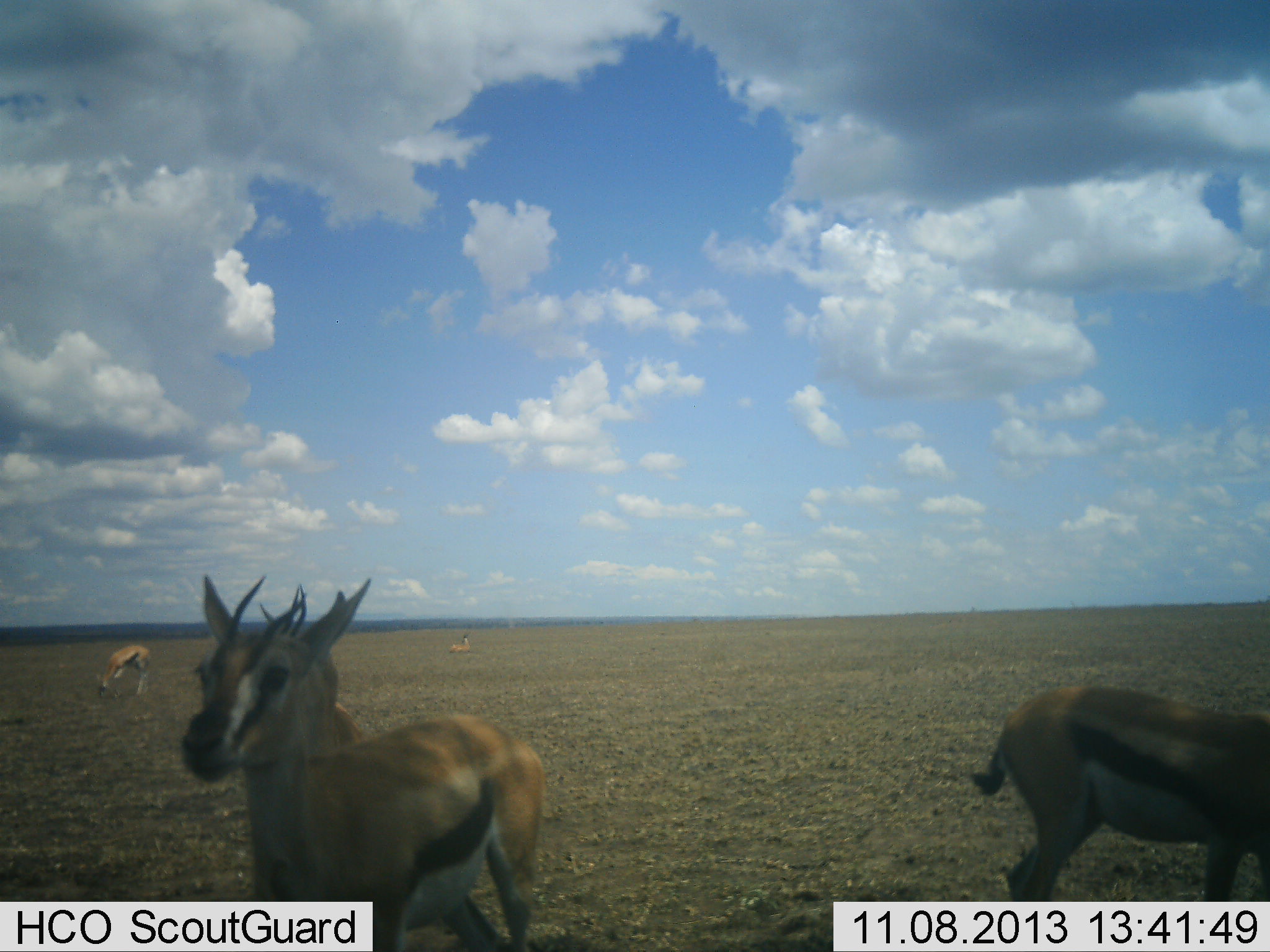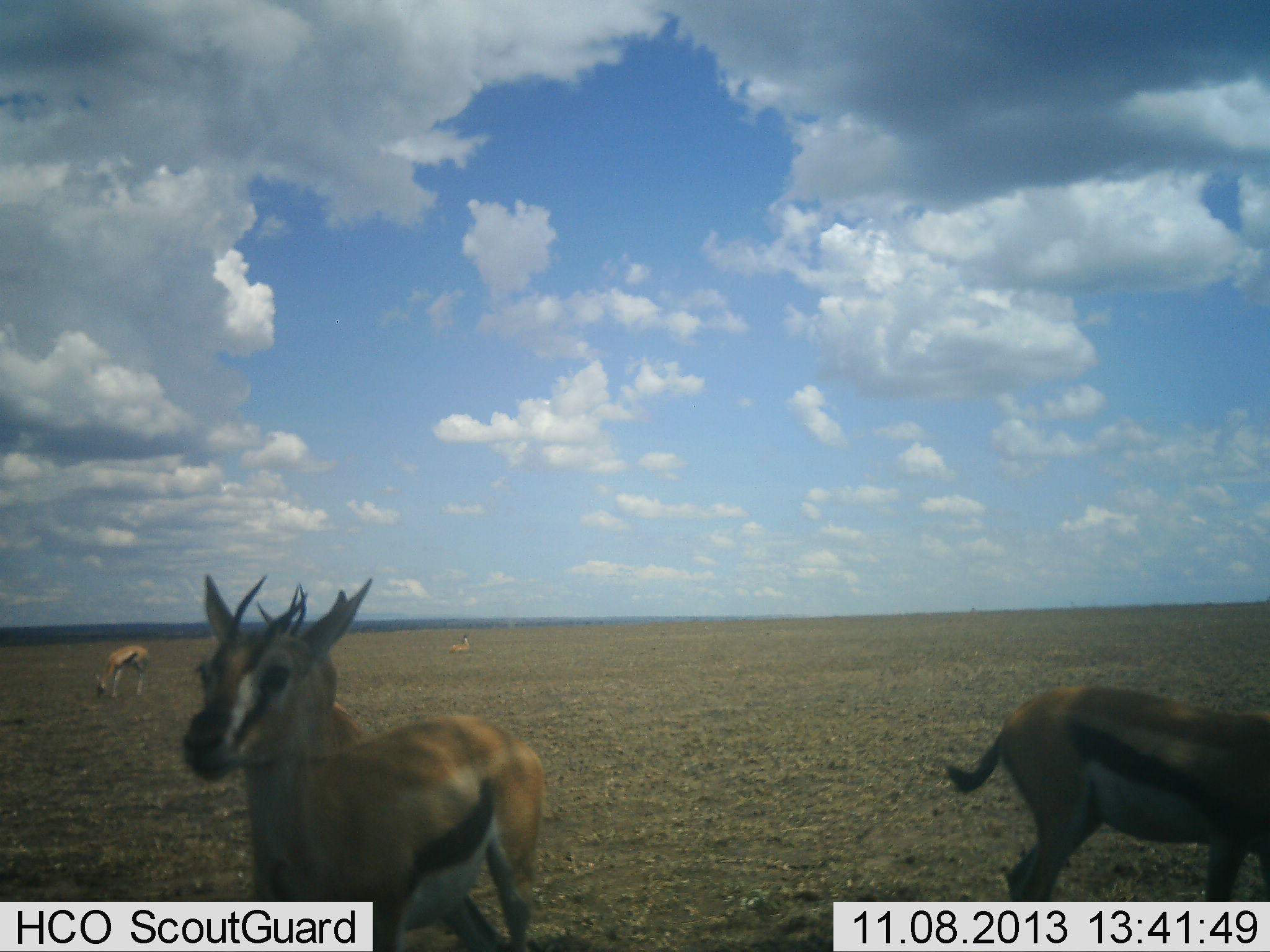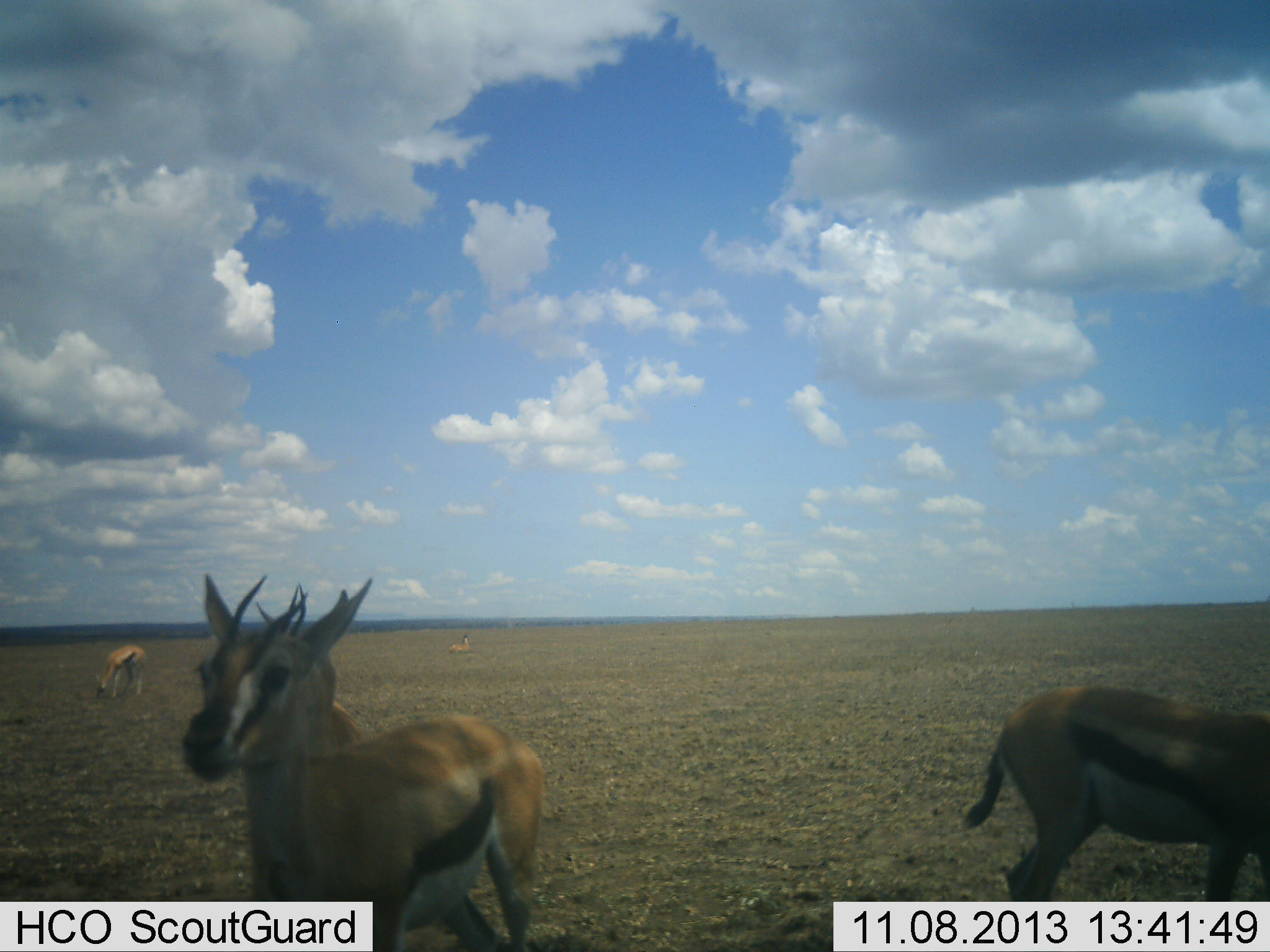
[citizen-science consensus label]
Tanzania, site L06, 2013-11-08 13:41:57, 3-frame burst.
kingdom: Animalia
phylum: Chordata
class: Mammalia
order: Artiodactyla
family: Bovidae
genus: Eudorcas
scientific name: Eudorcas thomsonii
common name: thomson's gazelle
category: gazellethomsons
Gazellethomsons (thomson's gazelle) (Eudorcas thomsonii), count 5. Behavior (volunteer vote fractions): standing 100%, resting 50%, moving 0%, interacting 0%. Young present (vote fraction): 0%. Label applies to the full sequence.